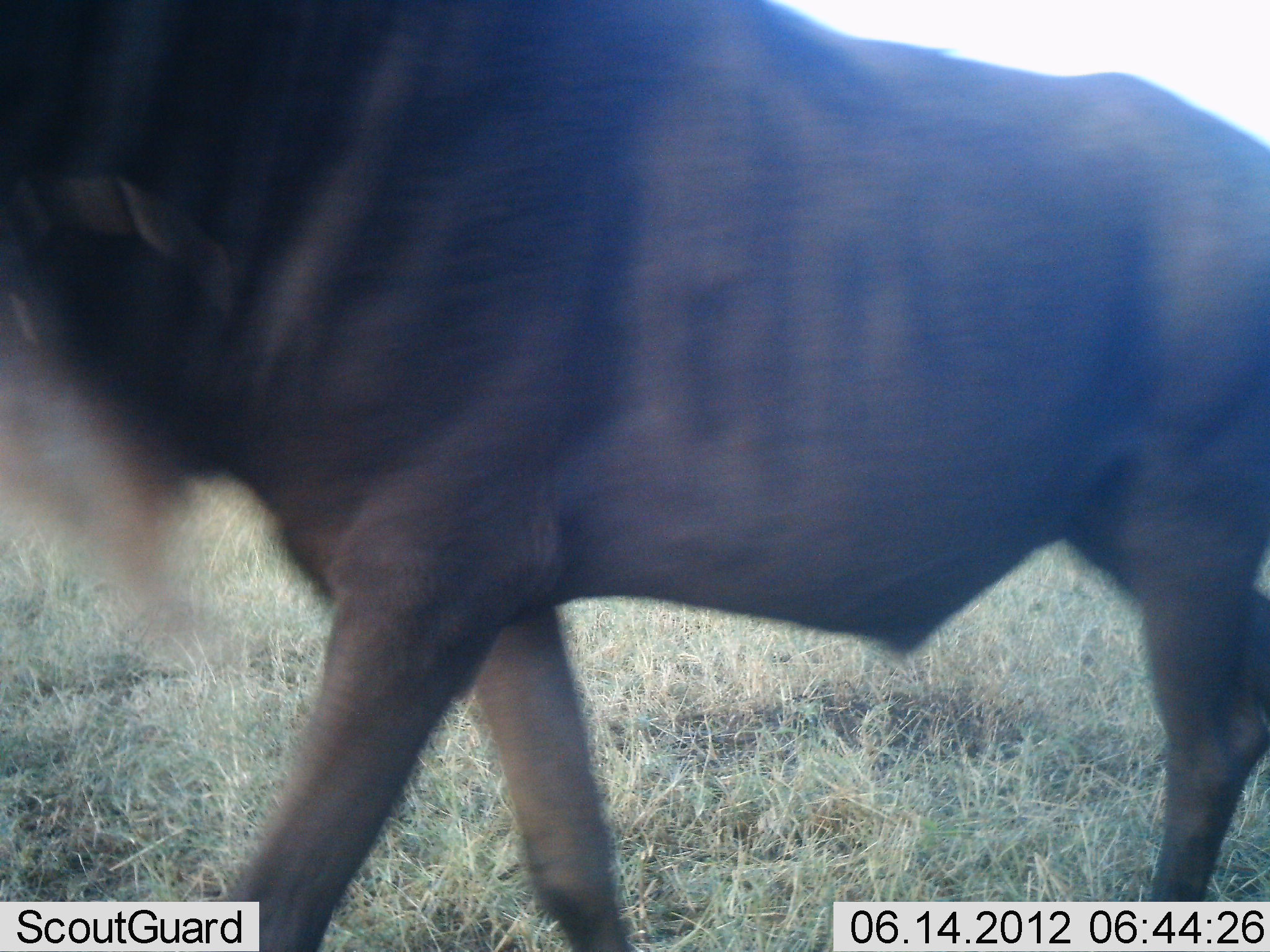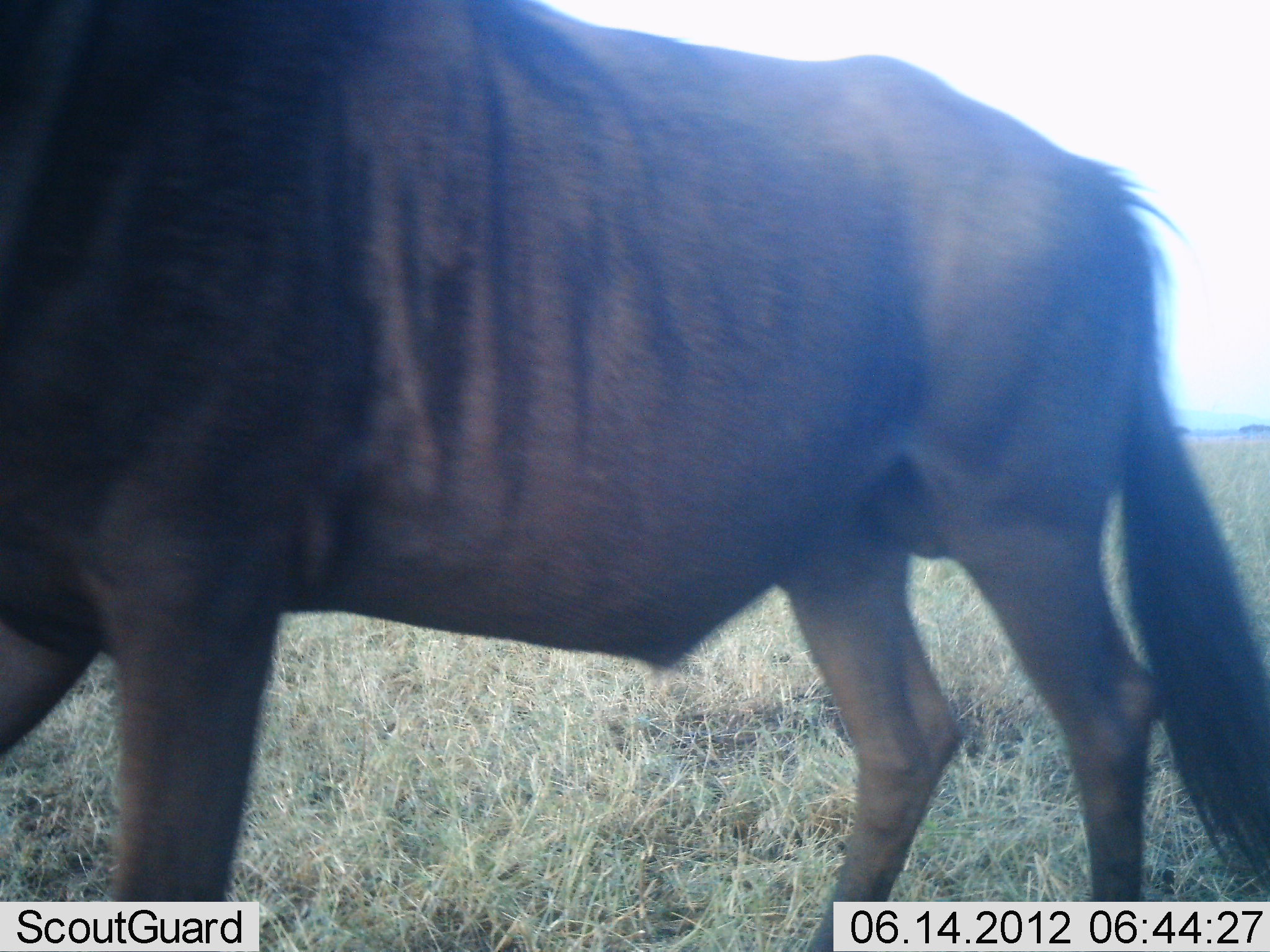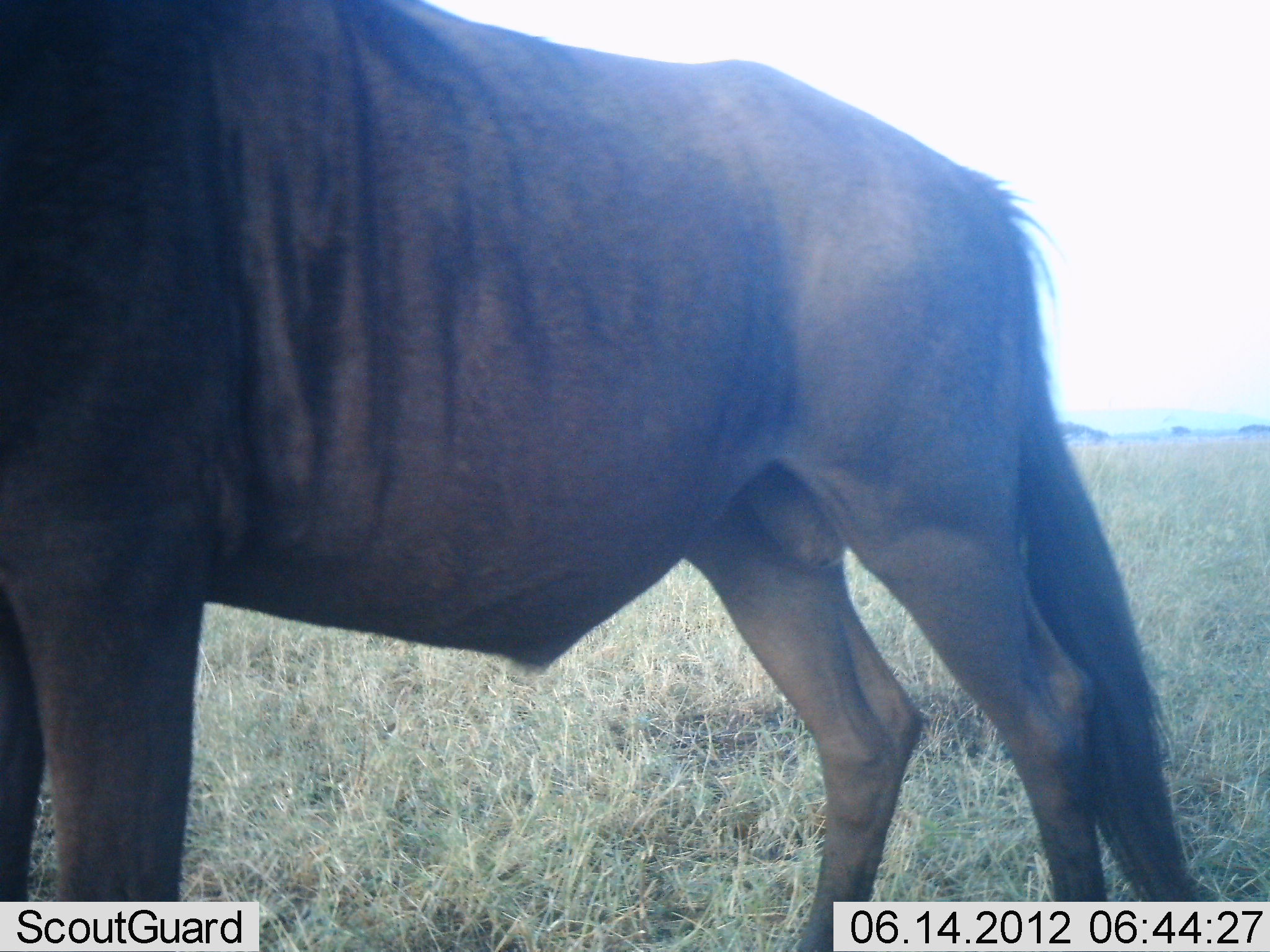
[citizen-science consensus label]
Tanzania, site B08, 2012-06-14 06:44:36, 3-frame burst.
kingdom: Animalia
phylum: Chordata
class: Mammalia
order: Artiodactyla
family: Bovidae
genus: Connochaetes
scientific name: Connochaetes taurinus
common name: blue wildebeest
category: wildebeest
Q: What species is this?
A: Wildebeest (blue wildebeest) (Connochaetes taurinus).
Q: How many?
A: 1.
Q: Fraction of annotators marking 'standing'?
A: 0%.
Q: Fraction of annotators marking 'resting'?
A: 0%.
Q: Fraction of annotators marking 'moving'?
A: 100%.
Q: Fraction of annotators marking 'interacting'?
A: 0%.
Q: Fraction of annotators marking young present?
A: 0%.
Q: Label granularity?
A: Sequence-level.